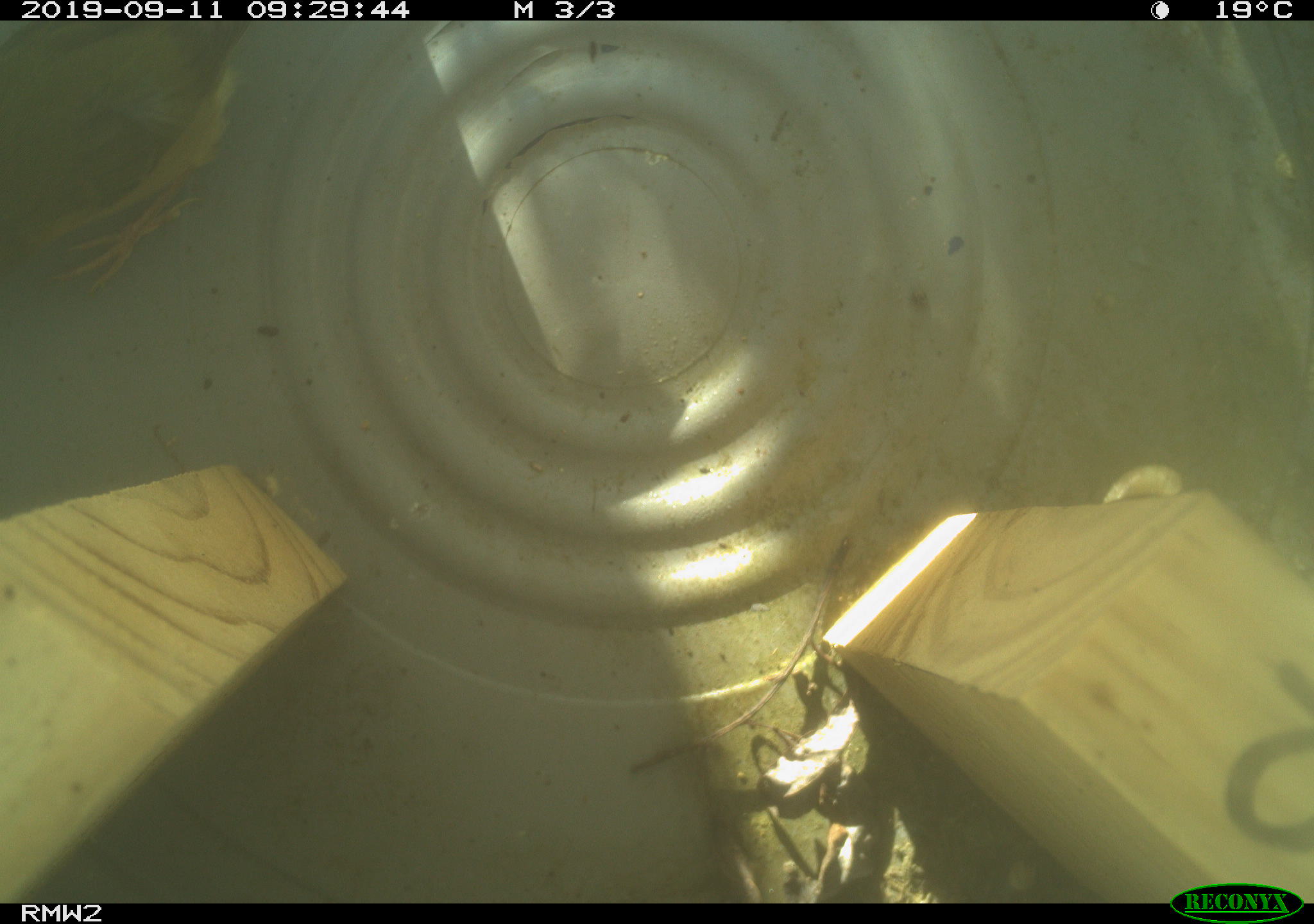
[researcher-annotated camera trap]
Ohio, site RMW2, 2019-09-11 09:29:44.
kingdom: Animalia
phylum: Chordata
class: Aves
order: Passeriformes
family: Parulidae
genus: Geothlypis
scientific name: Geothlypis trichas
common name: common yellowthroat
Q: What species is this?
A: Common yellowthroat (Geothlypis trichas).